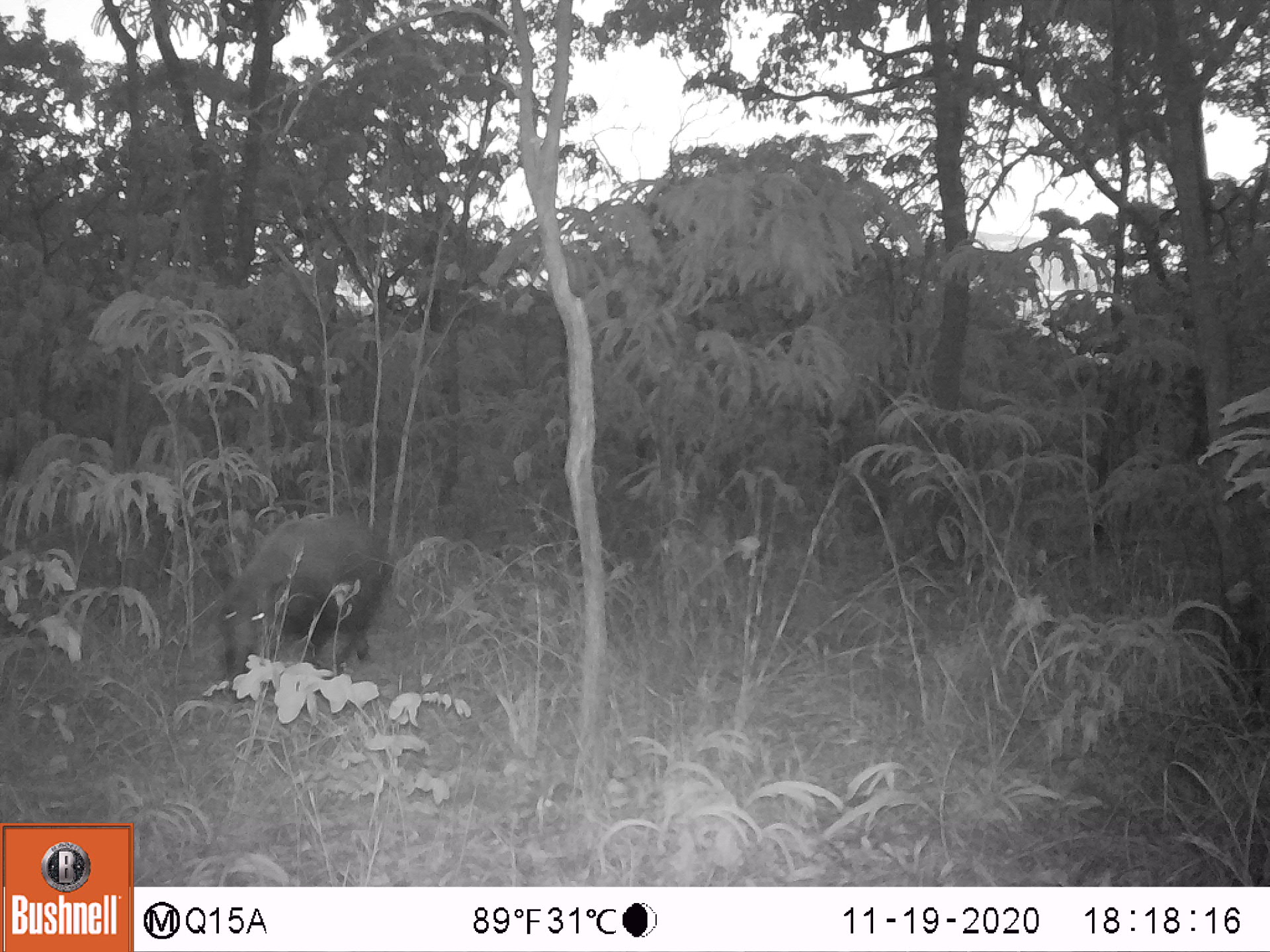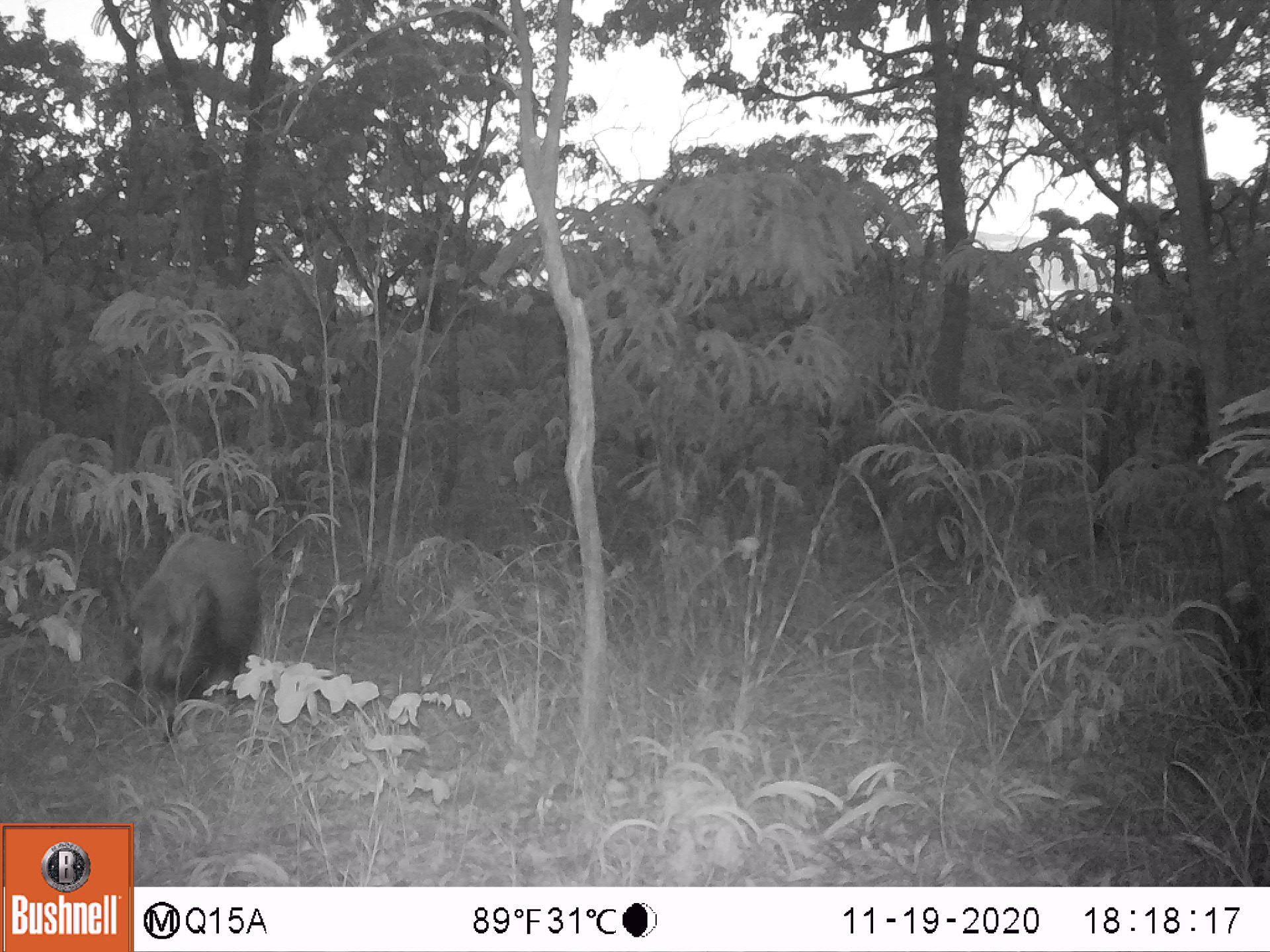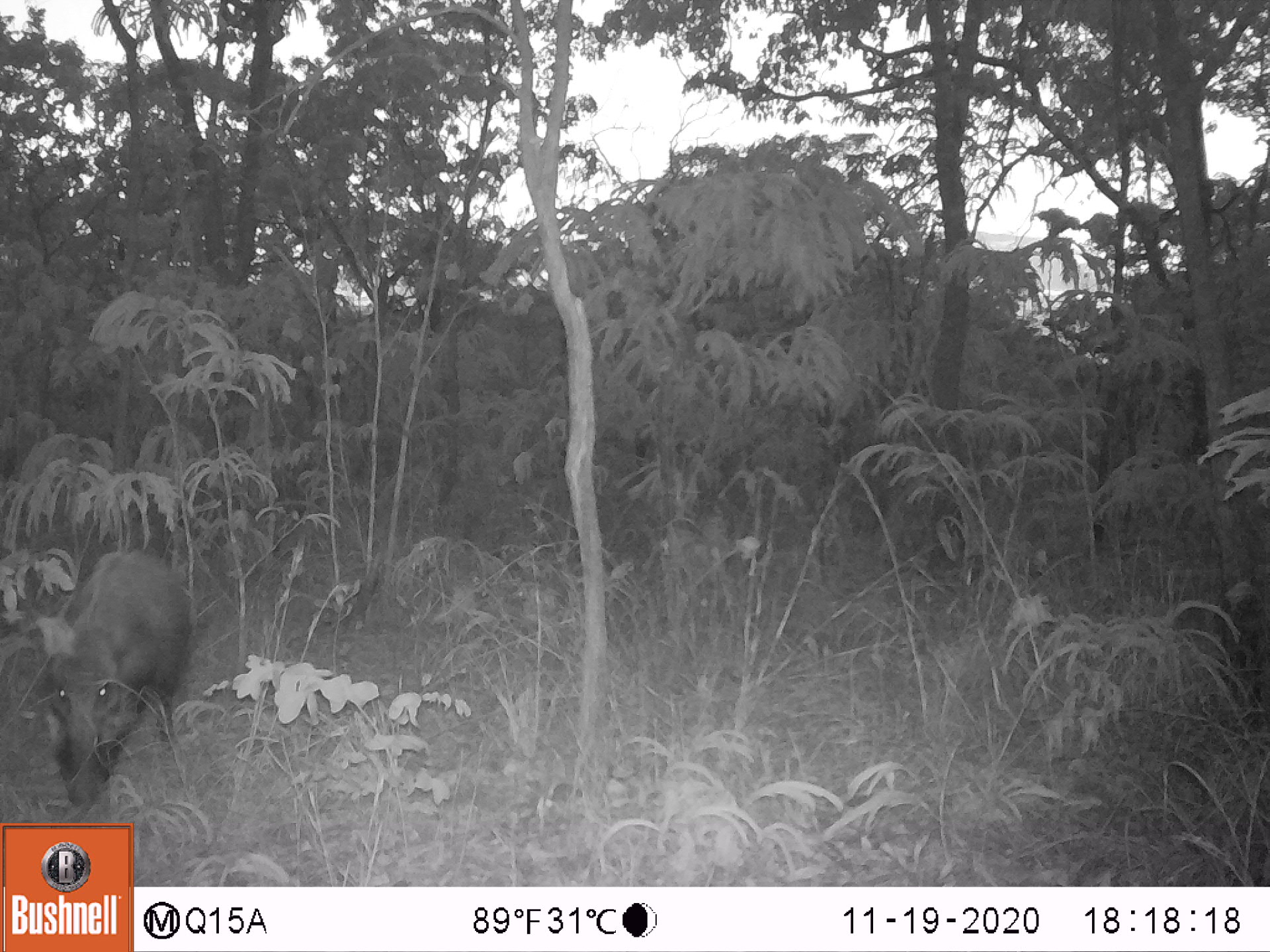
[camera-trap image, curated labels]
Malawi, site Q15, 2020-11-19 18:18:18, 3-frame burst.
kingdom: Animalia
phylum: Chordata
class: Mammalia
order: Artiodactyla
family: Suidae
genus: Potamochoerus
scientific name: Potamochoerus larvatus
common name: bushpig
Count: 1.